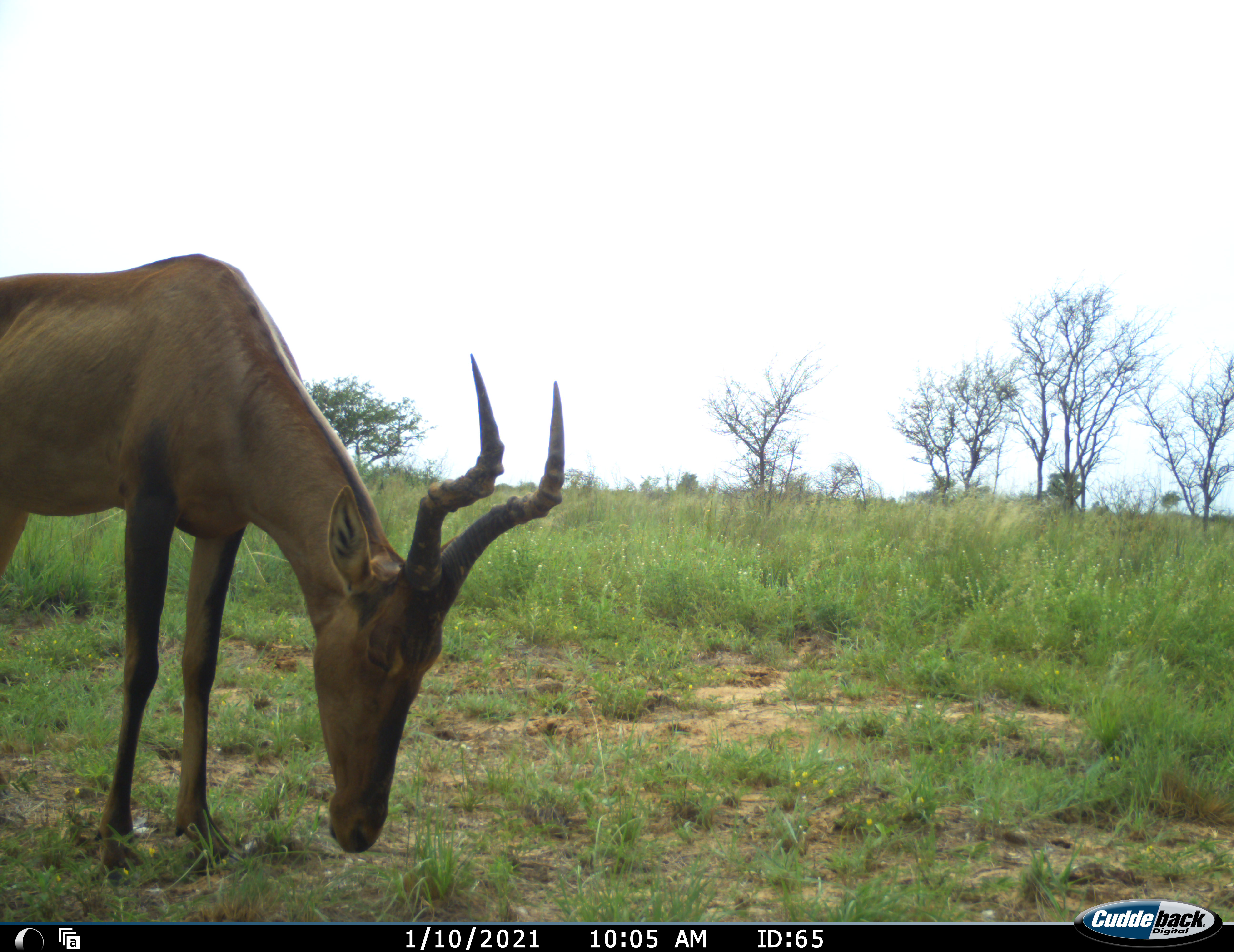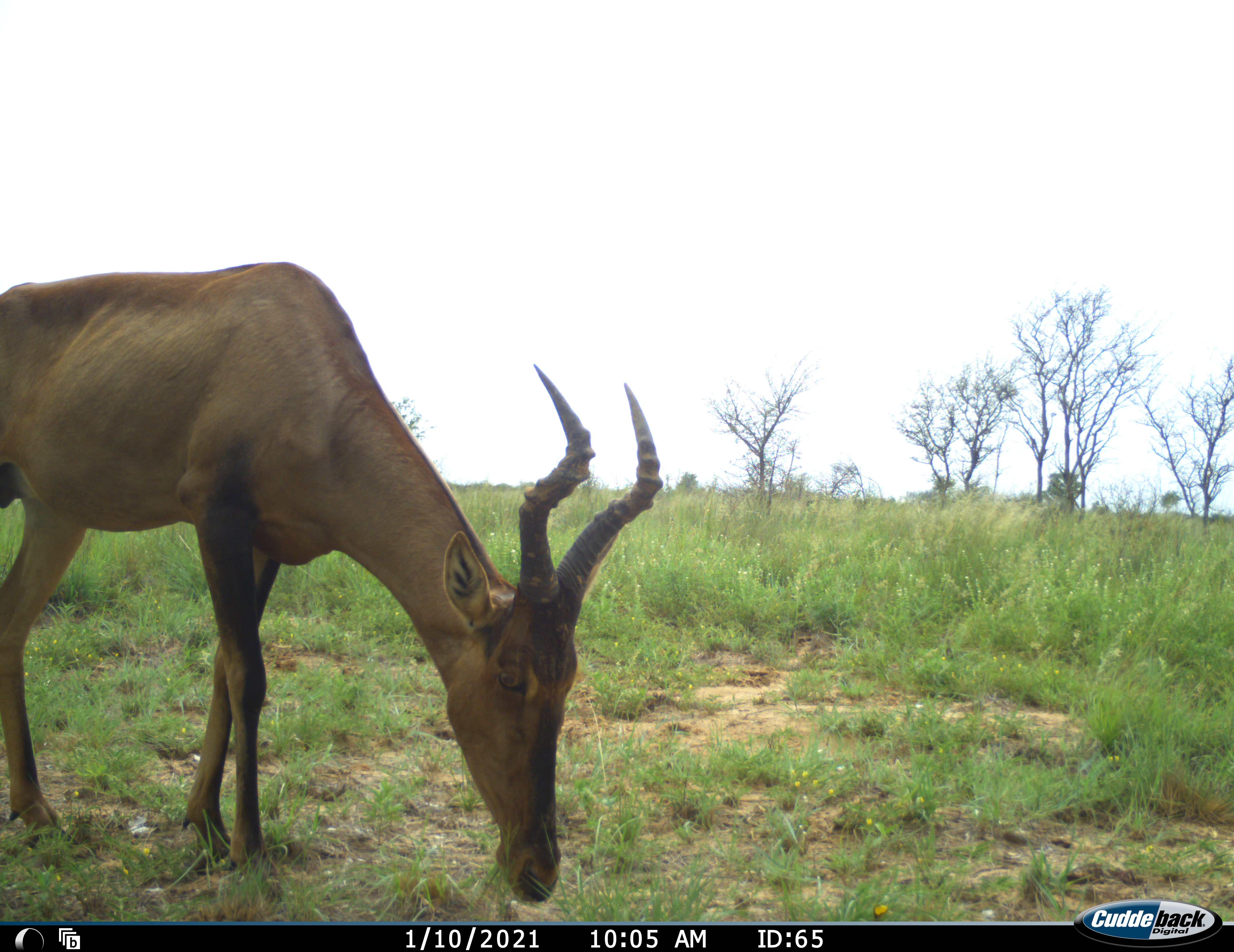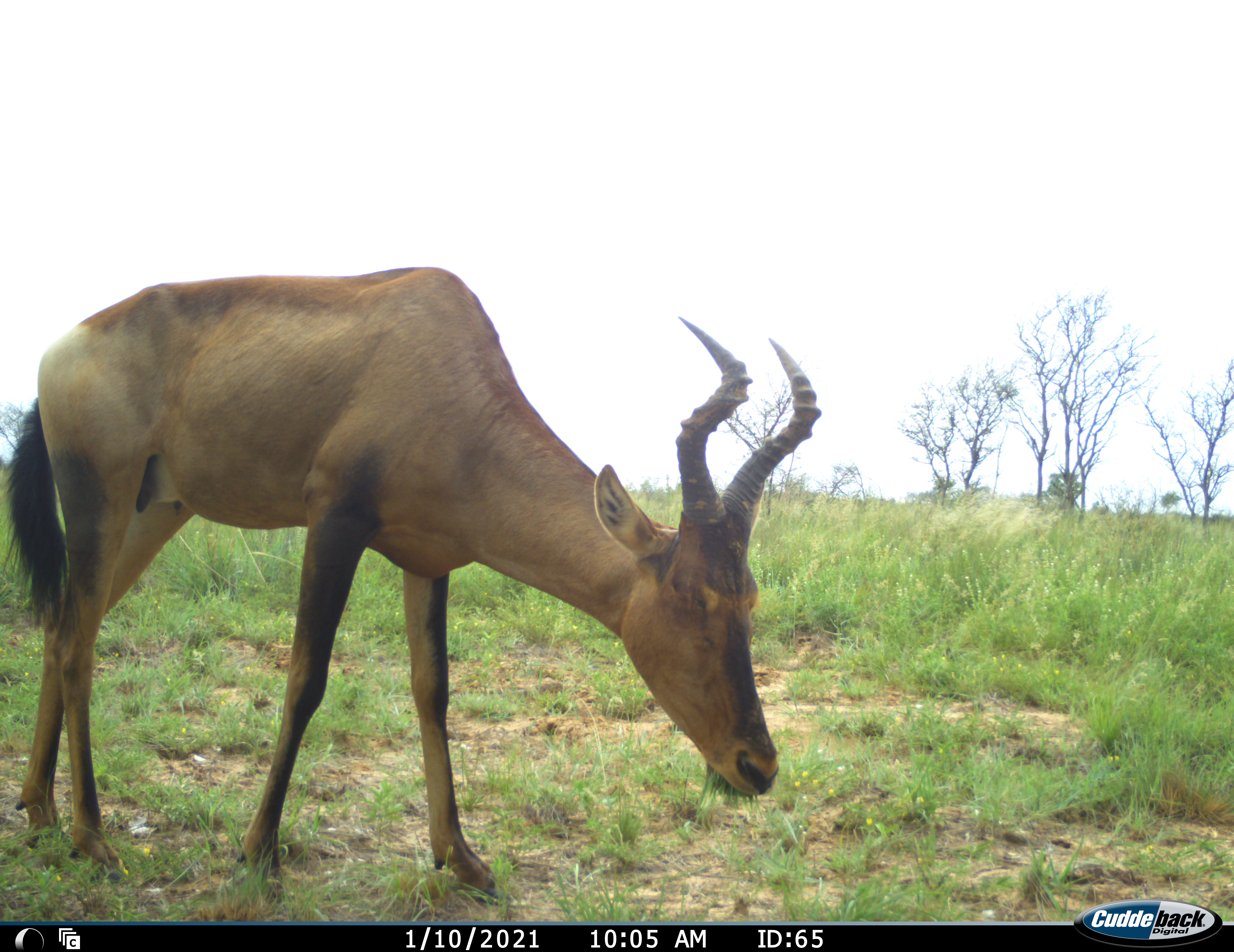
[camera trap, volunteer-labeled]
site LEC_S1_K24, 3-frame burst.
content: unidentified animal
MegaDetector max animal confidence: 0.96